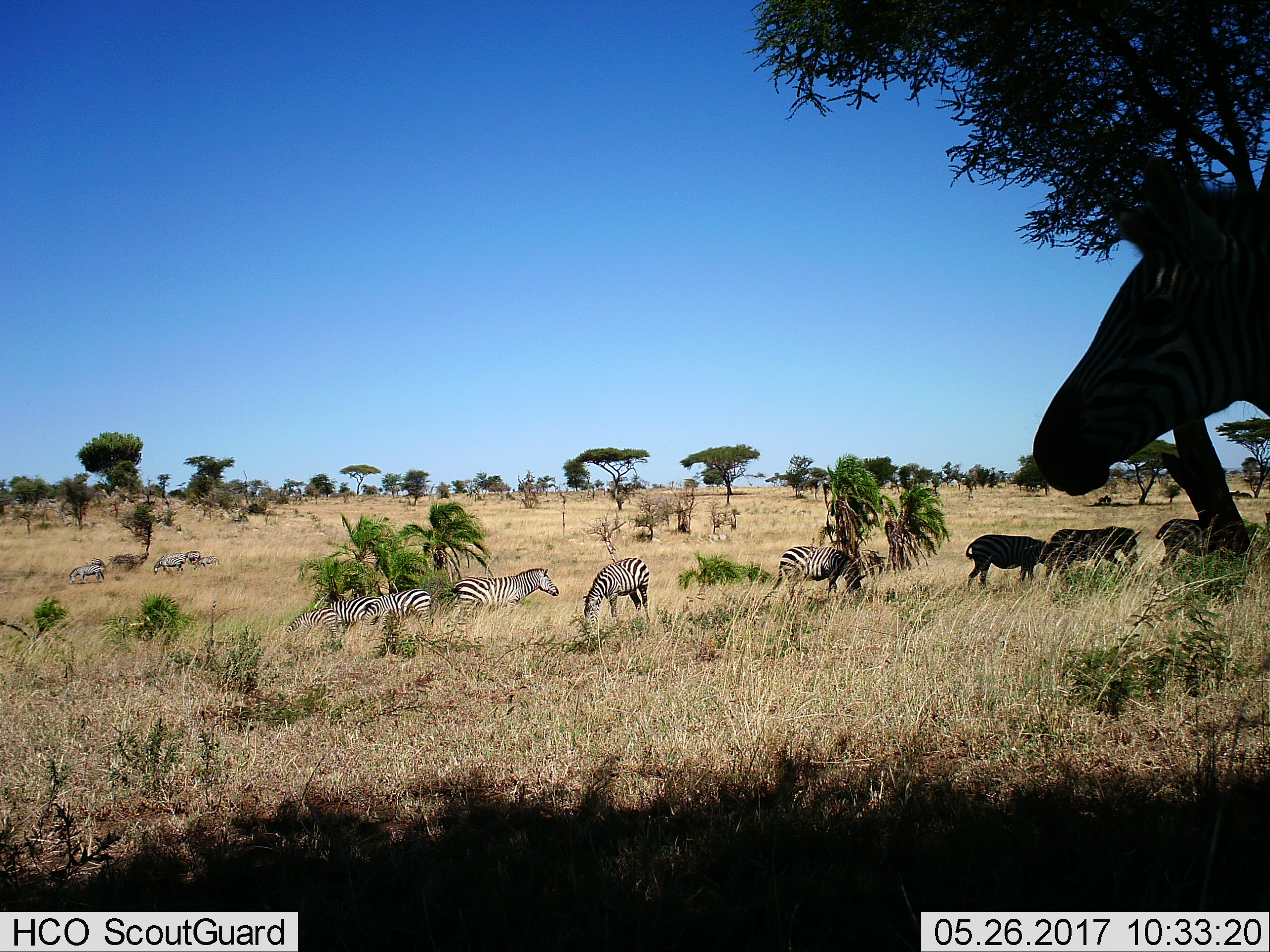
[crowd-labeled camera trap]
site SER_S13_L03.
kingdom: Animalia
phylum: Chordata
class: Mammalia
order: Perissodactyla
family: Equidae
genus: Equus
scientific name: Equus quagga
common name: plains zebra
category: zebraplains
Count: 11-50.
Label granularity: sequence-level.